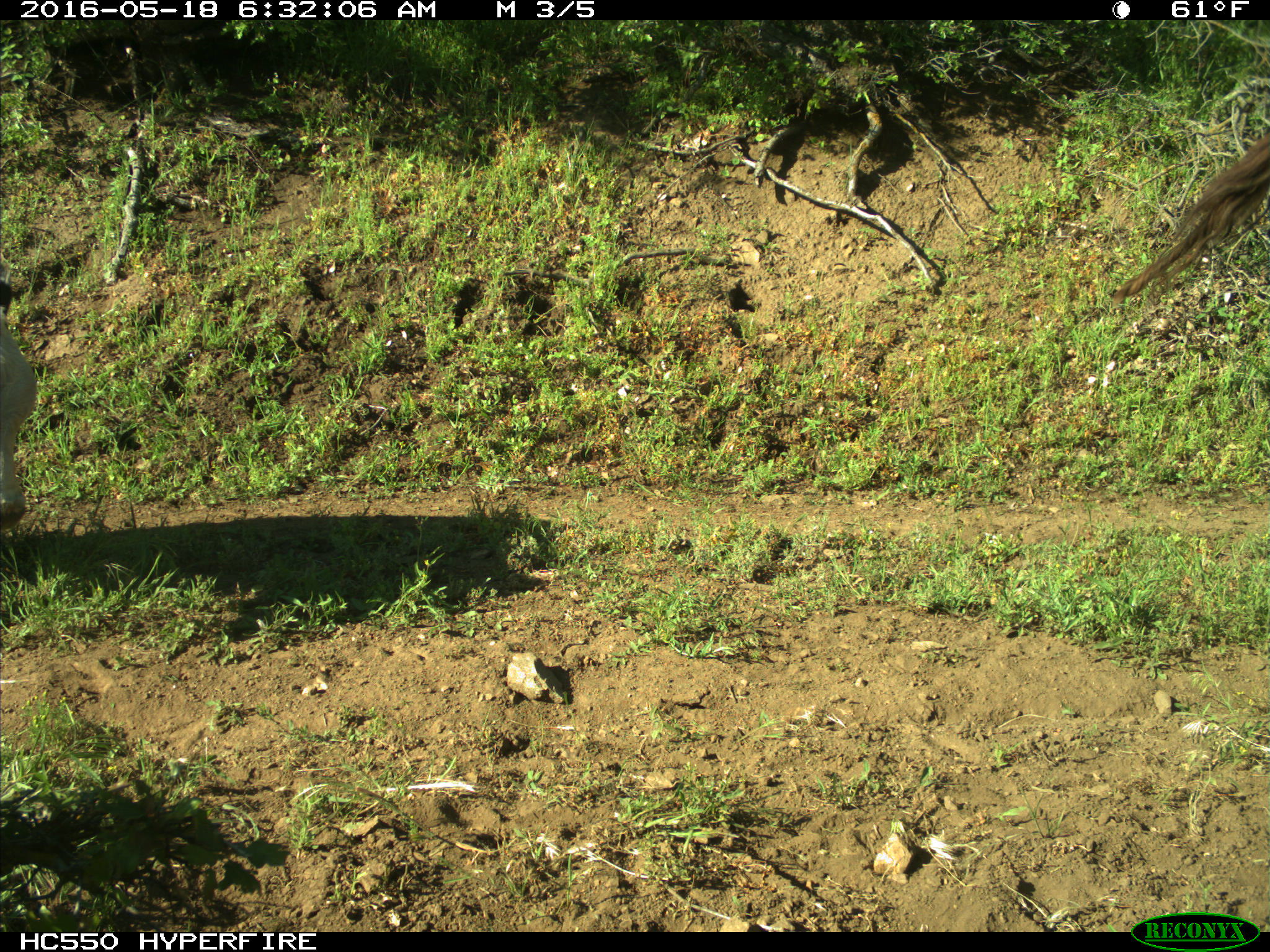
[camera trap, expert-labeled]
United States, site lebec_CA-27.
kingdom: Animalia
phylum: Chordata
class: Mammalia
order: Artiodactyla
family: Bovidae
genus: Bos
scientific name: Bos taurus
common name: domestic cow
Bos taurus (domestic cow).